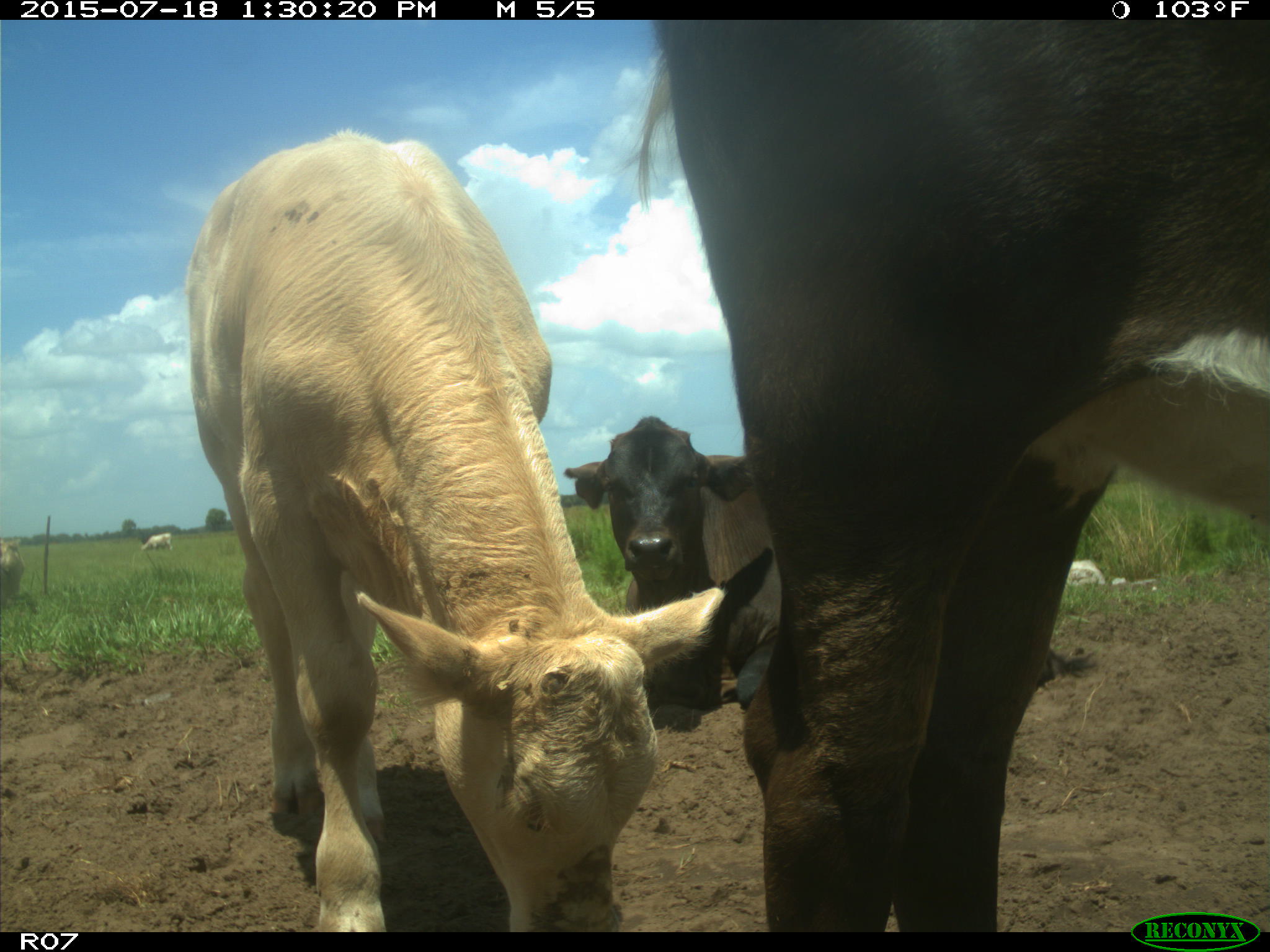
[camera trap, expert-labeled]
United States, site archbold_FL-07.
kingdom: Animalia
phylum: Chordata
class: Mammalia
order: Artiodactyla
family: Bovidae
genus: Bos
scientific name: Bos taurus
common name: domestic cow